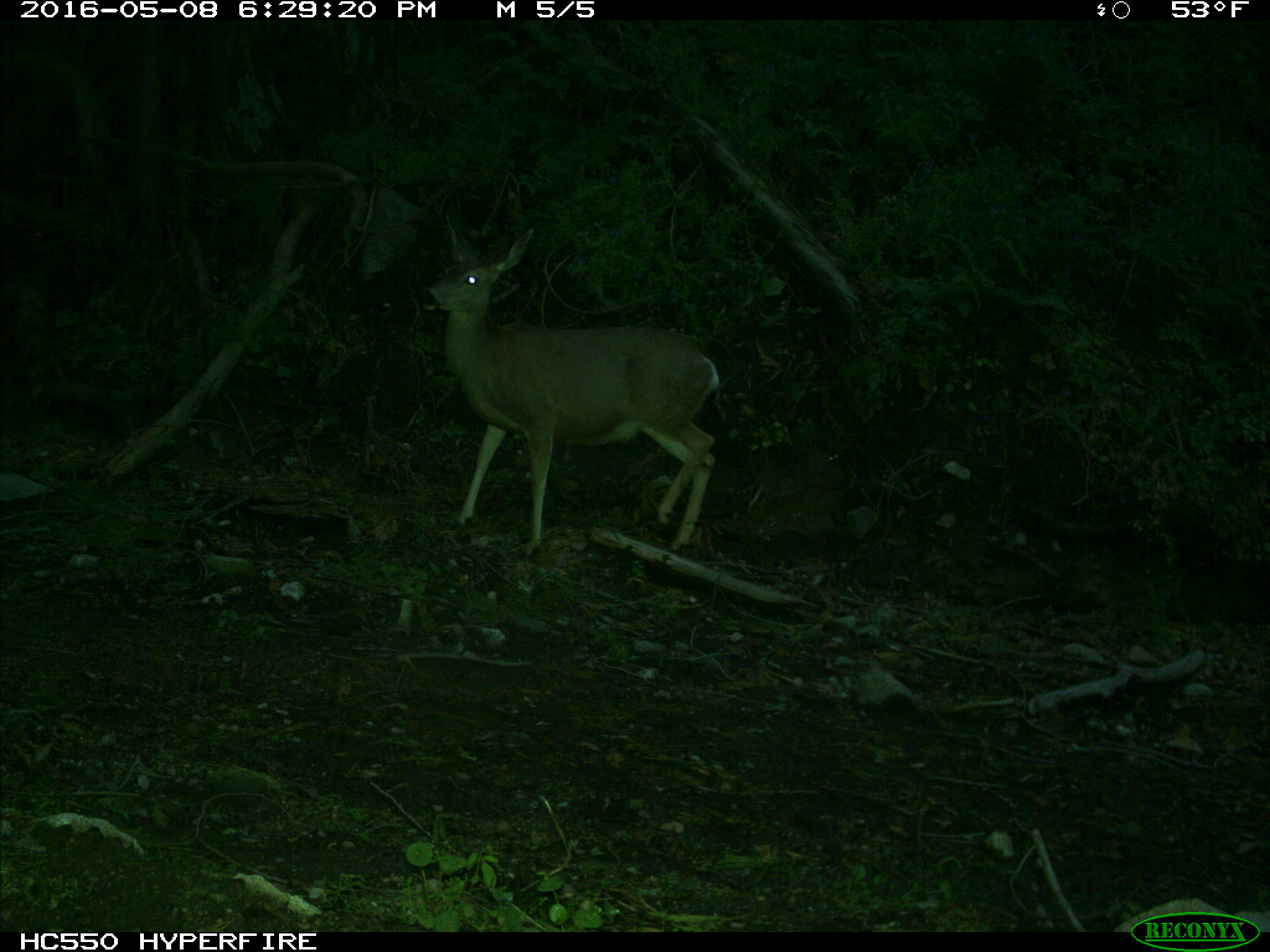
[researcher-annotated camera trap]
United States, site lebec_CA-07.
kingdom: Animalia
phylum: Chordata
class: Mammalia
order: Artiodactyla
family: Cervidae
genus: Odocoileus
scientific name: Odocoileus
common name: deer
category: unidentified deer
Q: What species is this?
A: Unidentified deer (deer) (Odocoileus).